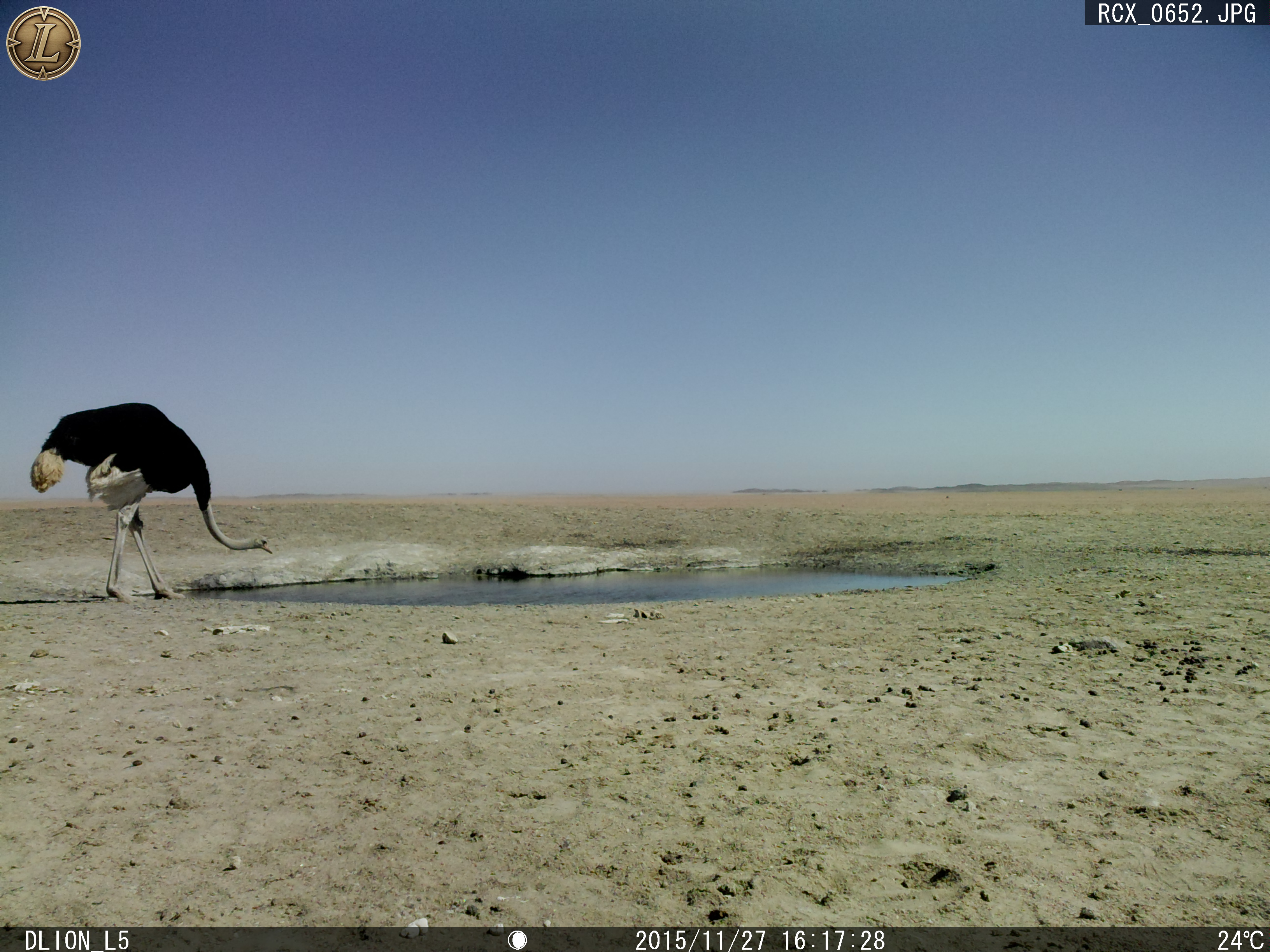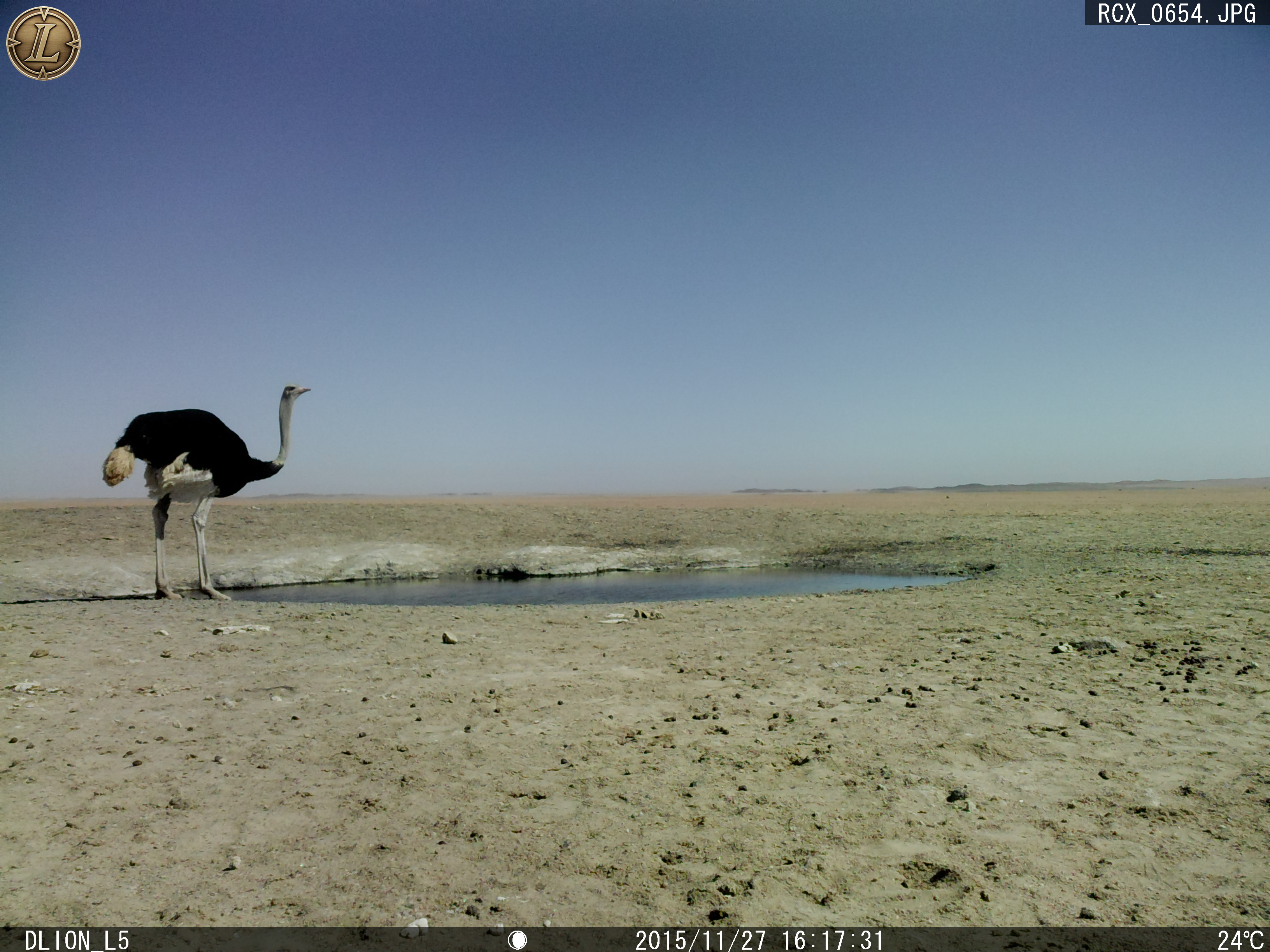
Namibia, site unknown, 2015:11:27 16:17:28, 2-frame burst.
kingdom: Animalia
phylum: Chordata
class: Aves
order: Struthioniformes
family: Struthionidae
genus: Struthio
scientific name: Struthio camelus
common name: common ostrich